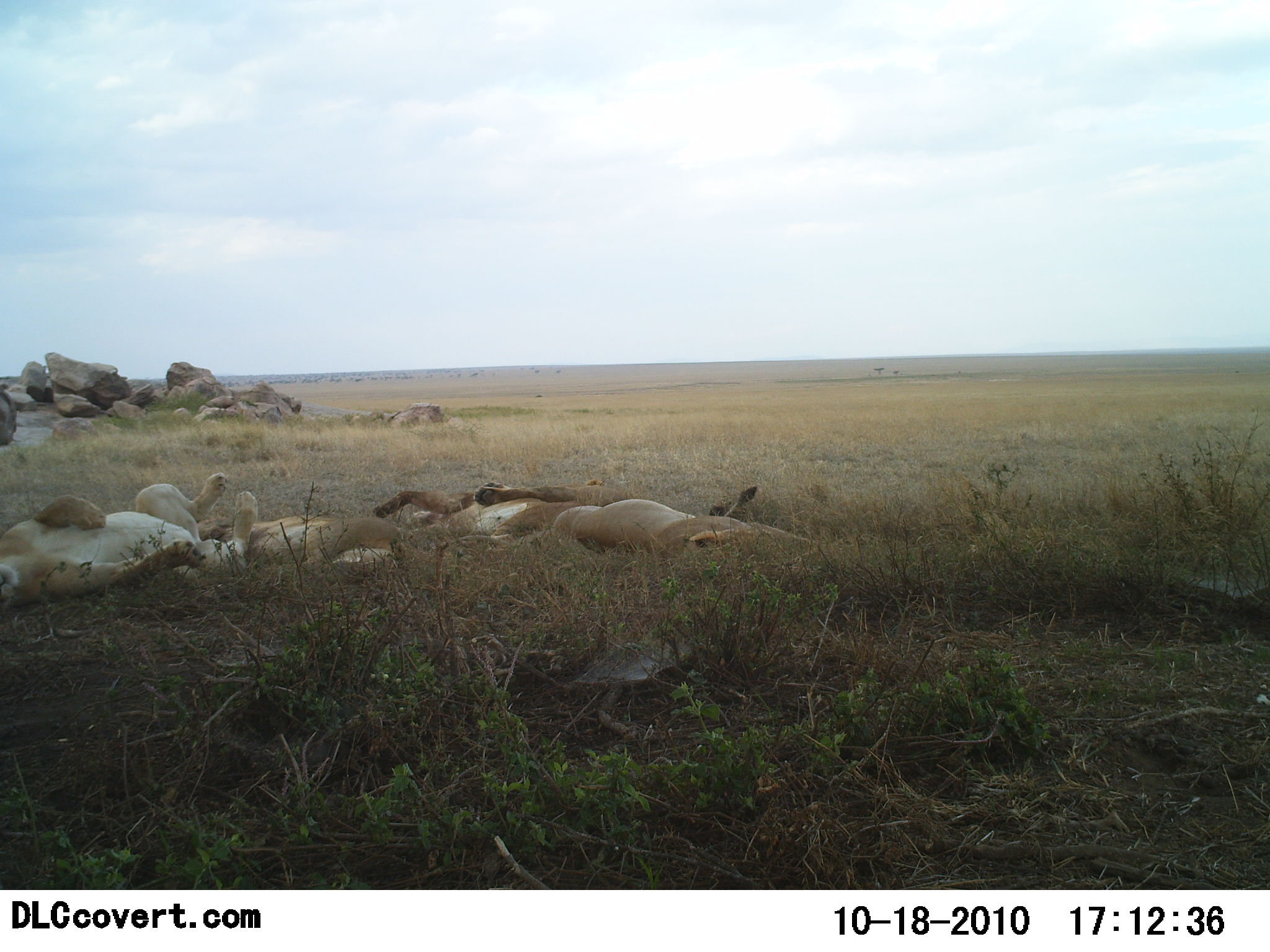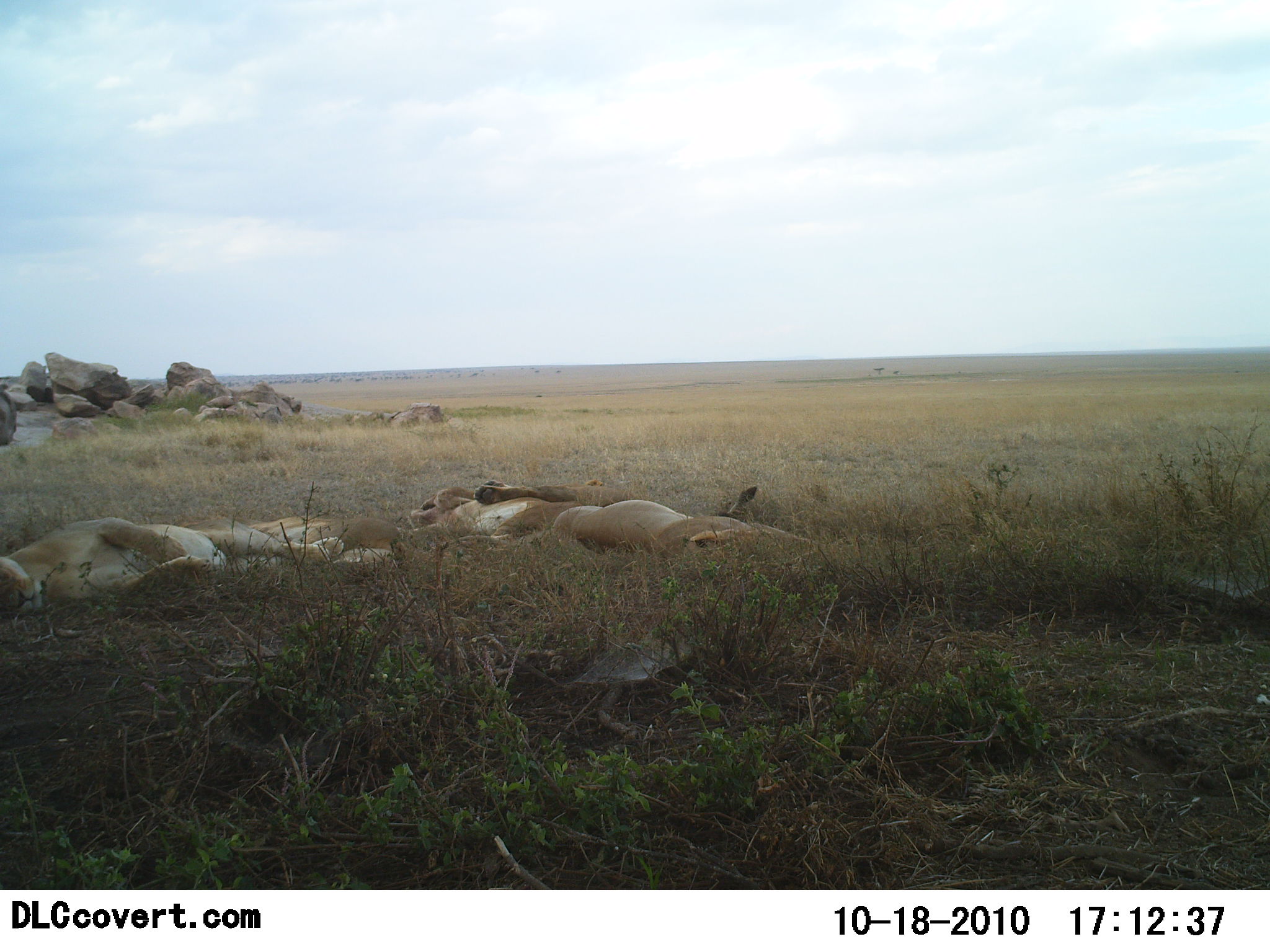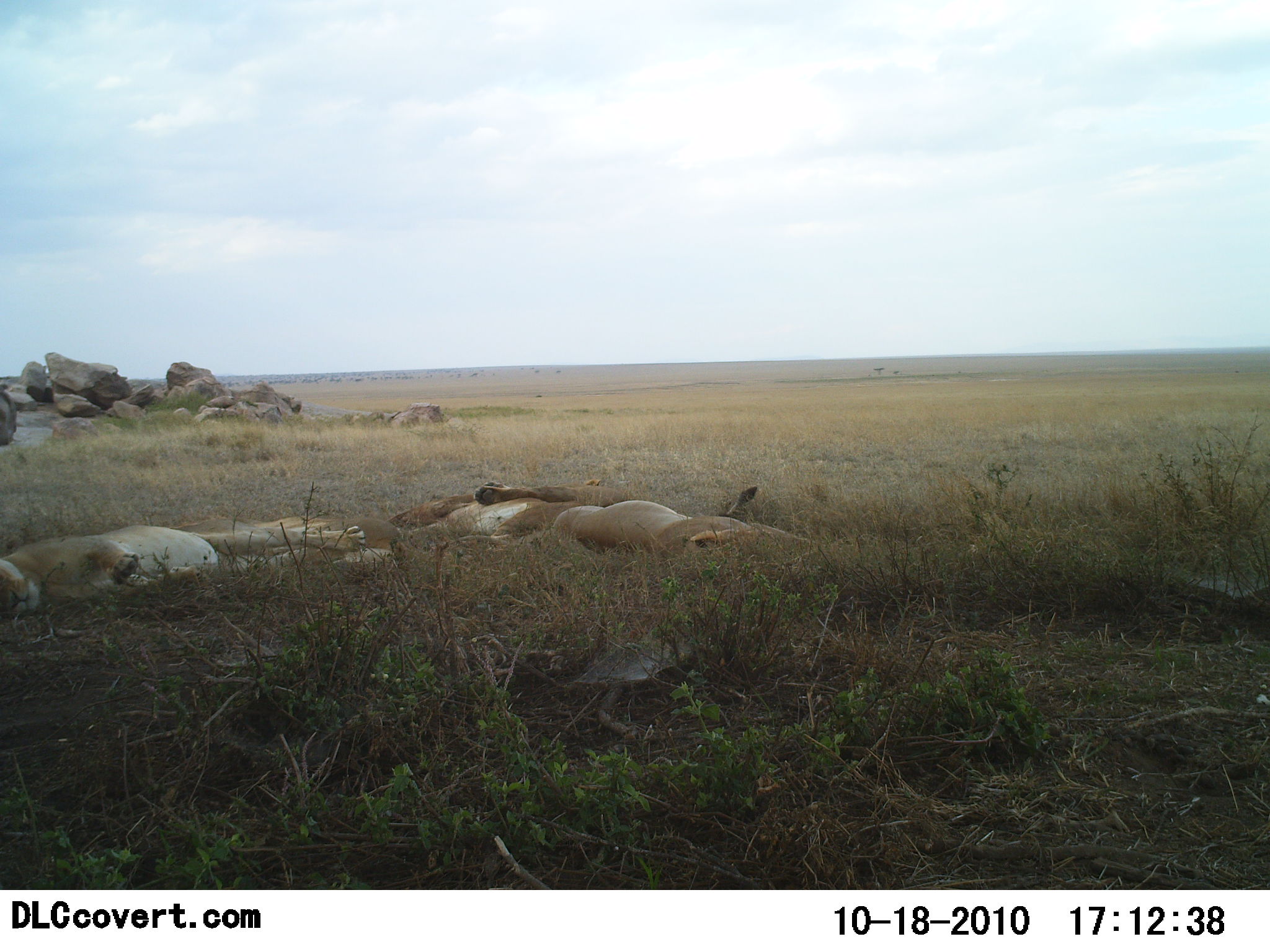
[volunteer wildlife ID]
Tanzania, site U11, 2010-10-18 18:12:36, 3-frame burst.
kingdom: Animalia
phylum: Chordata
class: Mammalia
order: Carnivora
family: Felidae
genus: Panthera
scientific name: Panthera leo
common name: lion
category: lionfemale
Lionfemale (lion) (Panthera leo), count 3. Behavior (volunteer vote fractions): standing 0%, resting 100%, moving 0%, interacting 10%. Young present (vote fraction): 0%. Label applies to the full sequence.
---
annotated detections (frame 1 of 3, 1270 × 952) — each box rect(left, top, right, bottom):
animal: rect(0, 471, 258, 601); rect(551, 486, 807, 566); rect(373, 480, 649, 553); rect(194, 491, 401, 573)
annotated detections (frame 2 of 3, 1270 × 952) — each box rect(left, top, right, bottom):
animal: rect(0, 511, 344, 621); rect(250, 505, 500, 588); rect(550, 485, 776, 569); rect(408, 478, 603, 549)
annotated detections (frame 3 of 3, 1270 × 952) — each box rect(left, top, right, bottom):
animal: rect(0, 519, 366, 620); rect(552, 479, 814, 557); rect(389, 478, 643, 548); rect(180, 514, 407, 578)